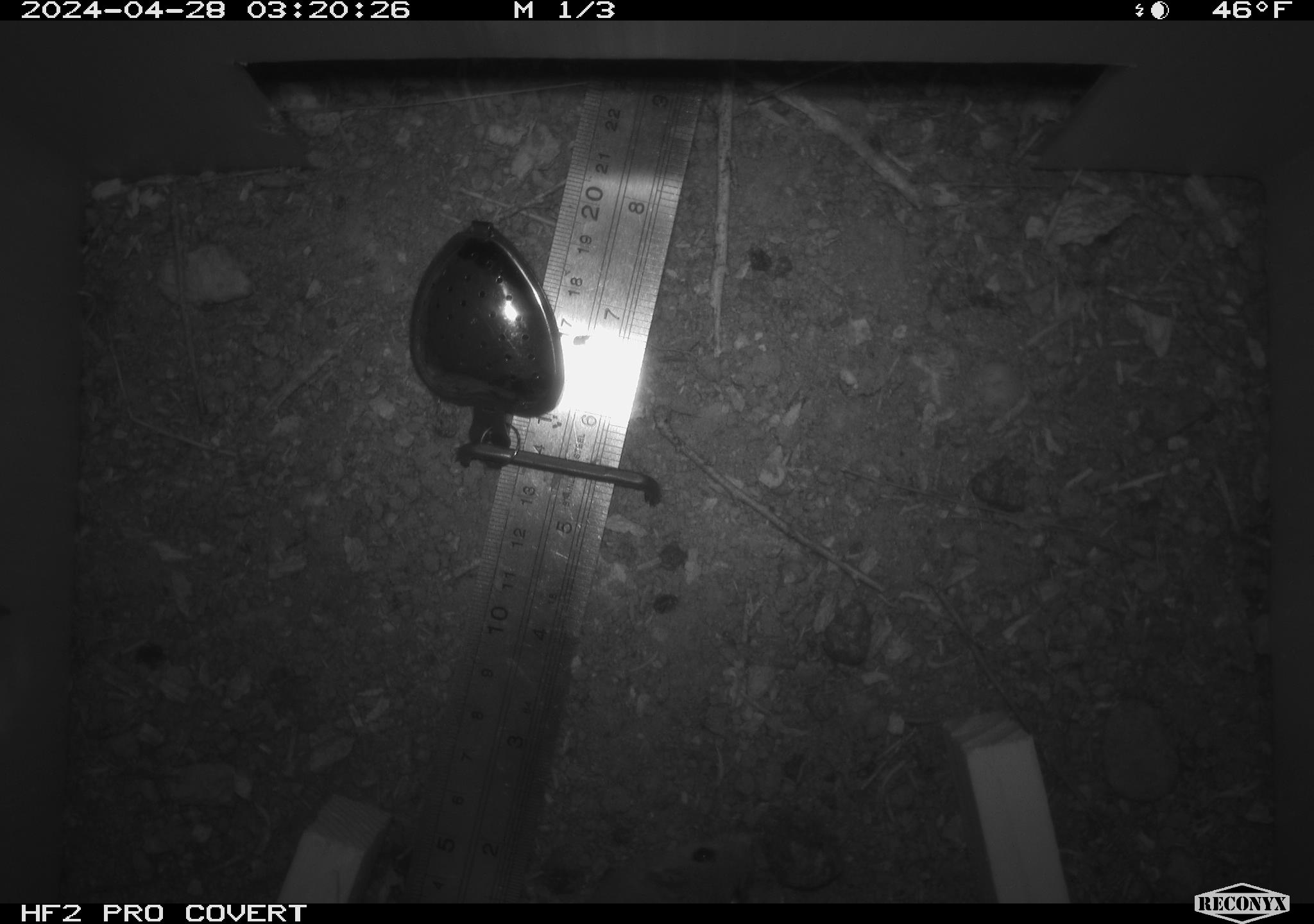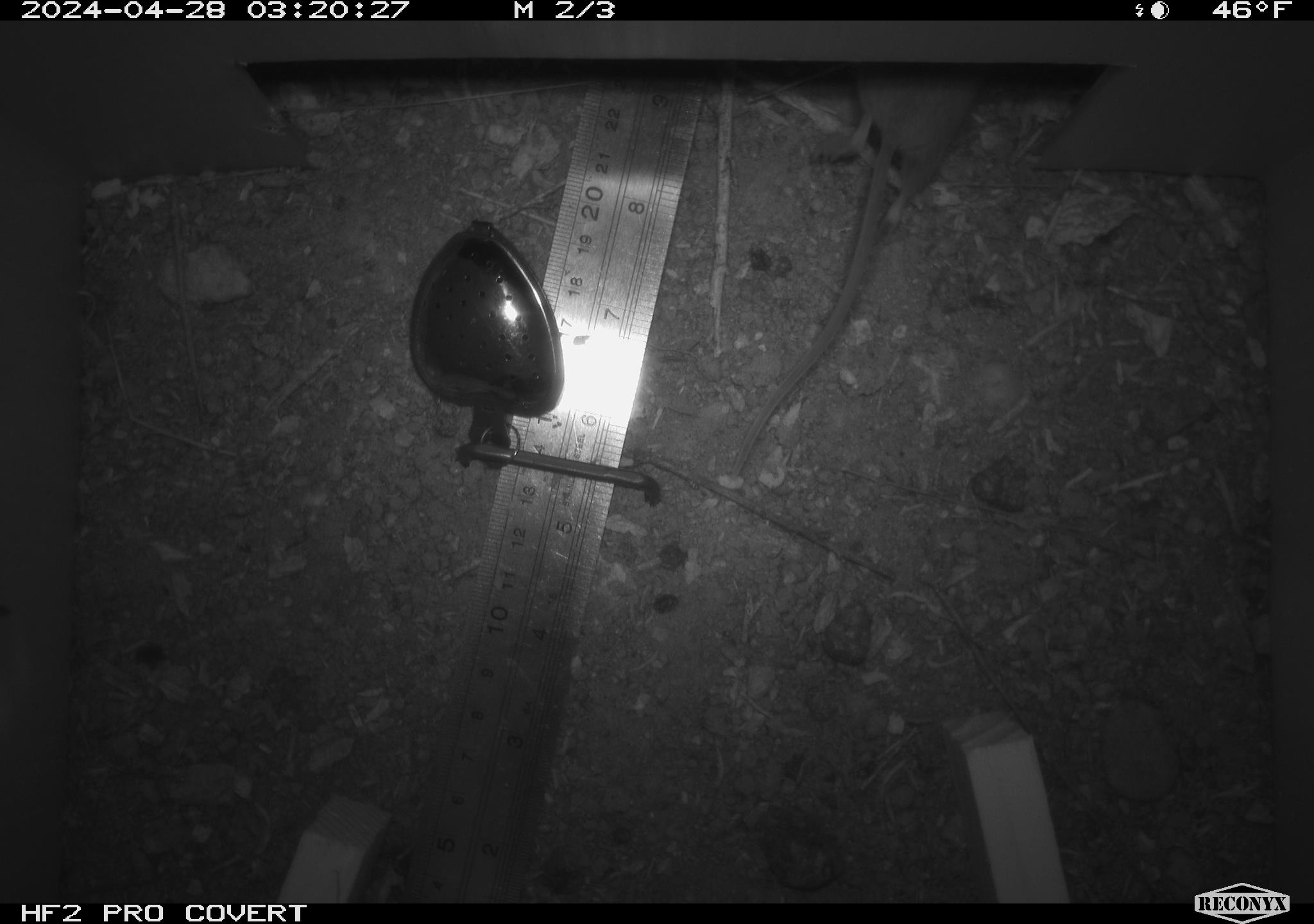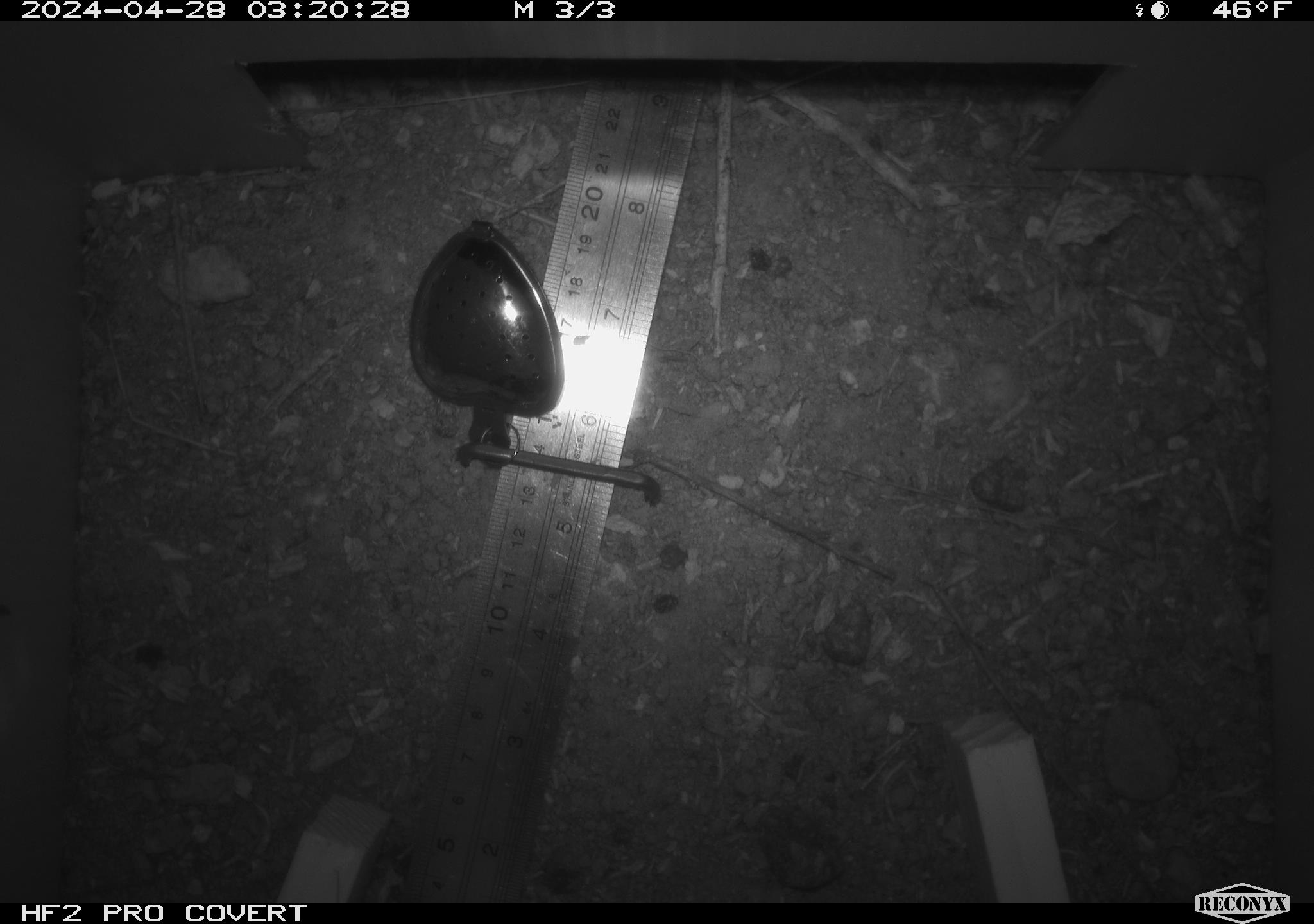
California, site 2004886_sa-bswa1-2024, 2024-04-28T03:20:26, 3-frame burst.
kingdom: Animalia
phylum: Chordata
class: Mammalia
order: Rodentia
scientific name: Rodentia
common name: mouse species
Mouse species (Rodentia).